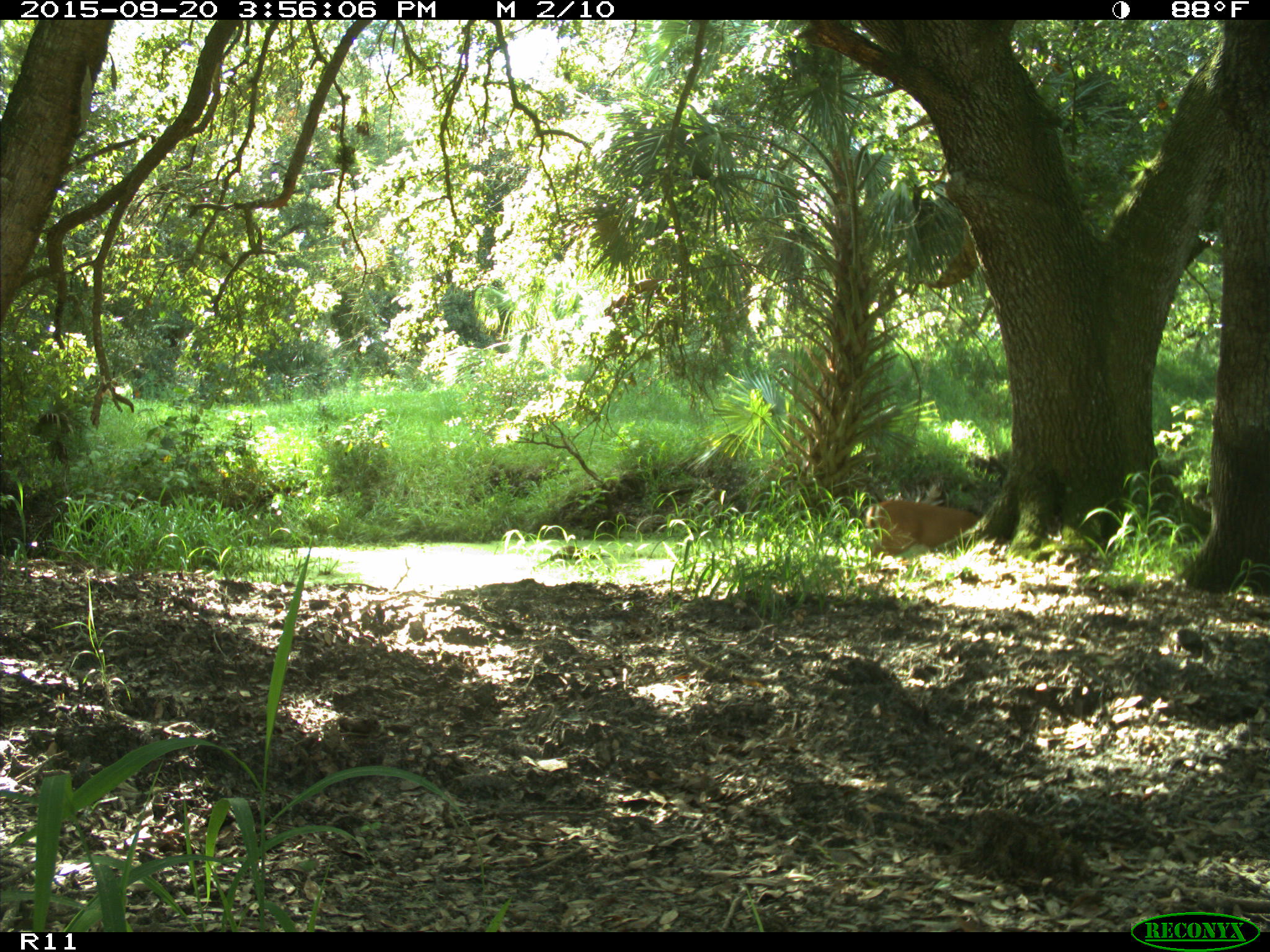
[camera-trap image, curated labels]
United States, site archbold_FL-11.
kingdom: Animalia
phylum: Chordata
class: Mammalia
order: Artiodactyla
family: Cervidae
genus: Odocoileus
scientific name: Odocoileus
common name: deer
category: unidentified deer